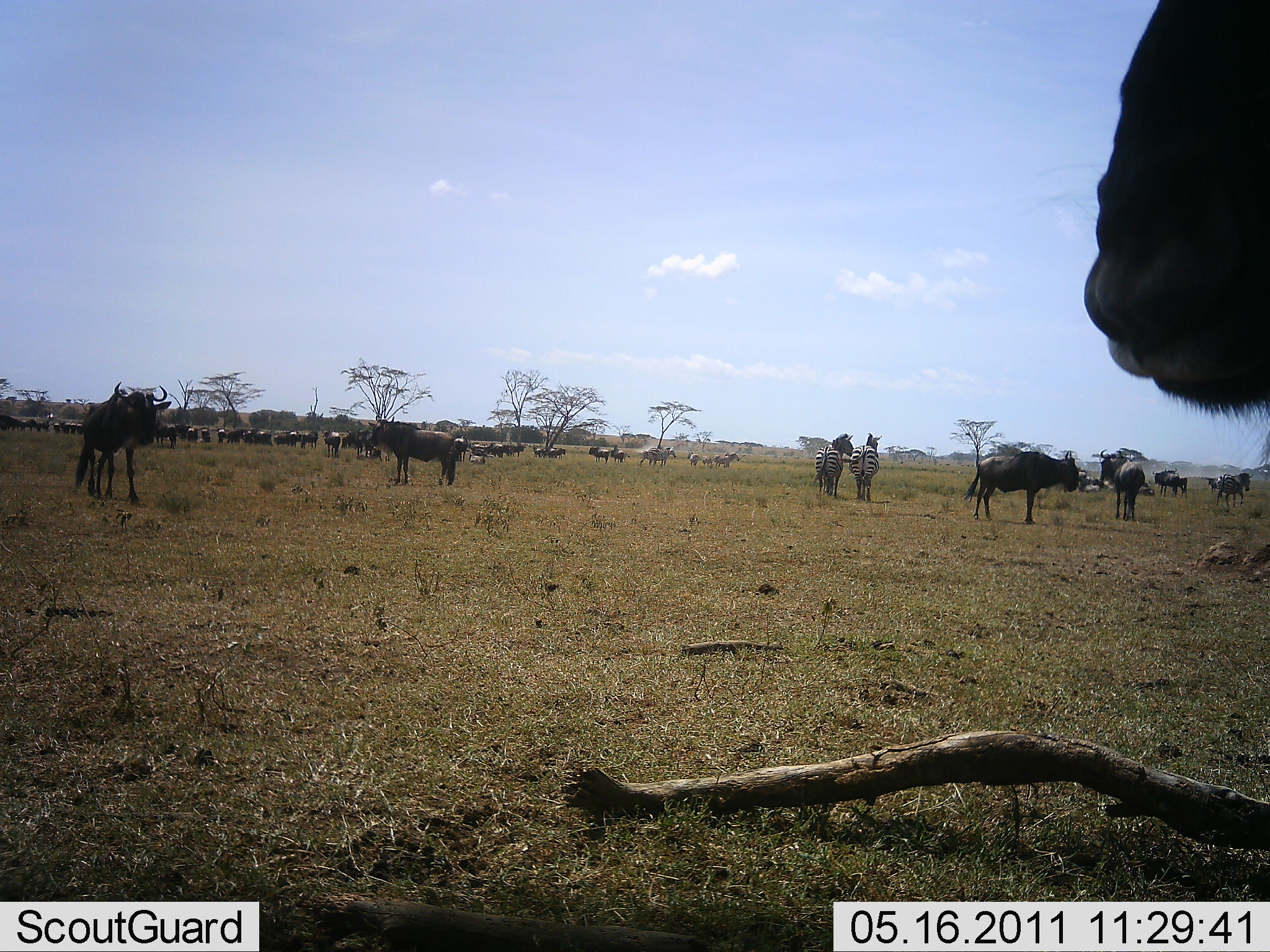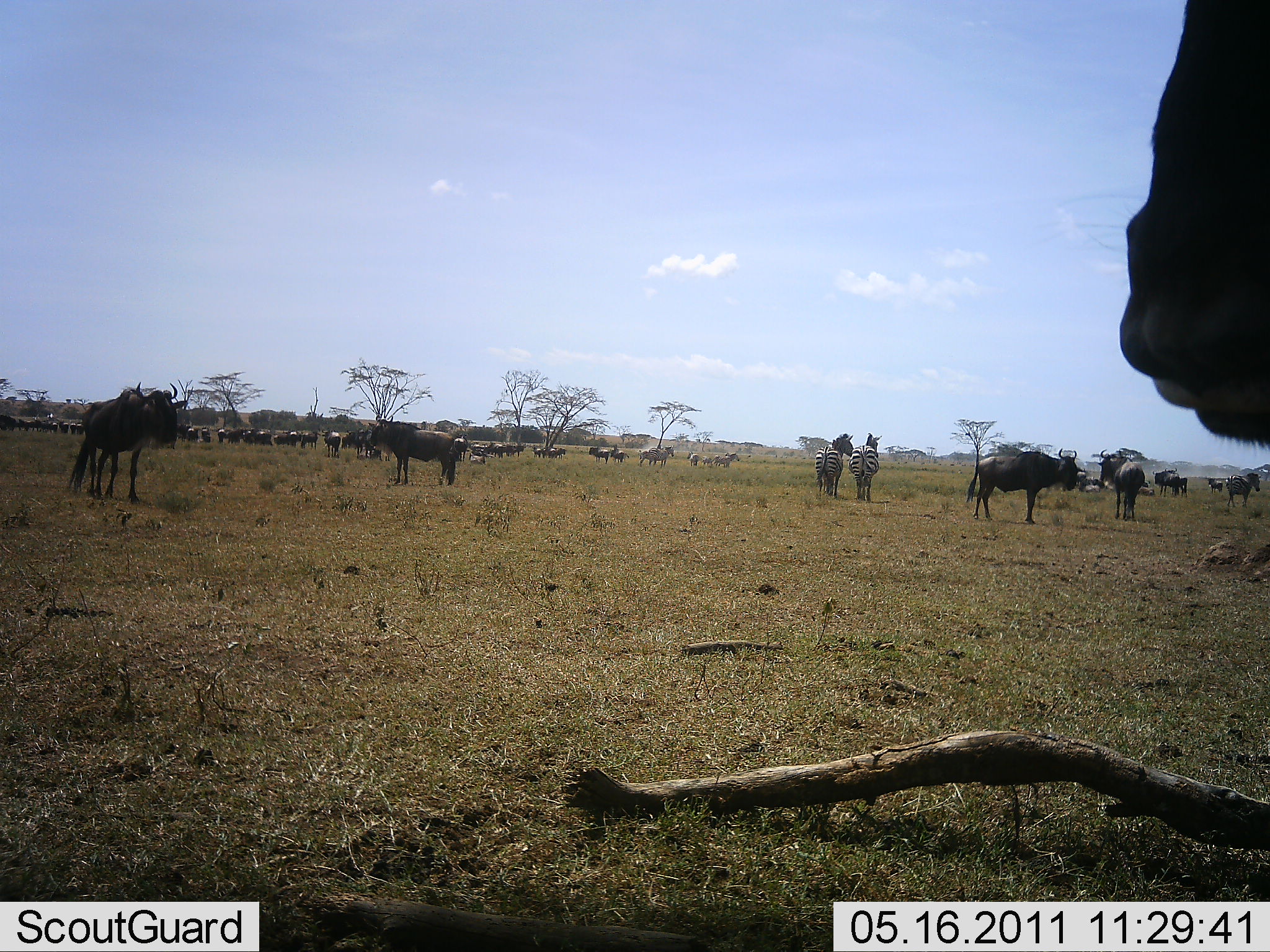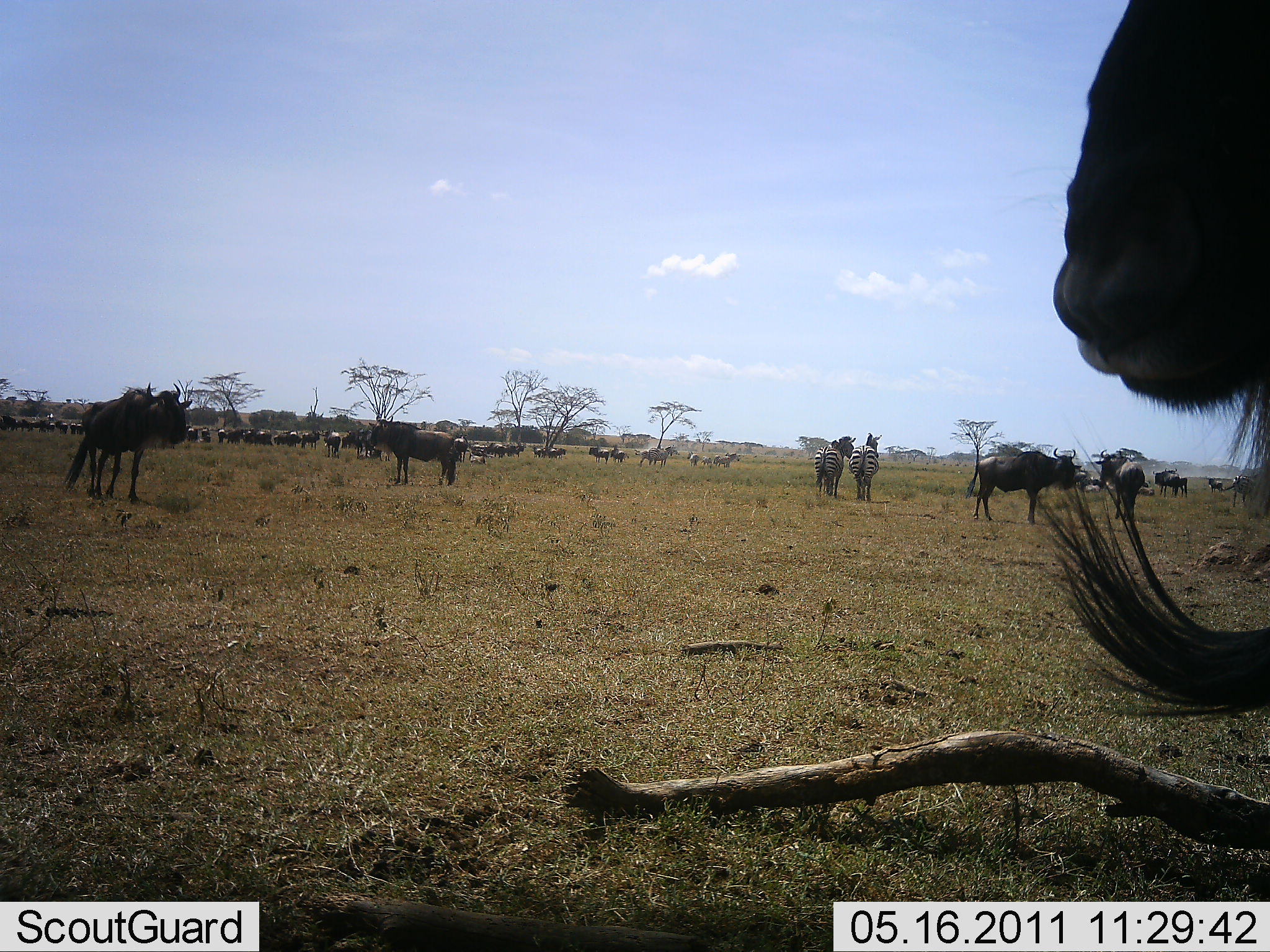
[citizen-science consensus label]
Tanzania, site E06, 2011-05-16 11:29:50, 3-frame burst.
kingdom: Animalia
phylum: Chordata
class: Mammalia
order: Artiodactyla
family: Bovidae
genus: Connochaetes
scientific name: Connochaetes taurinus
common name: blue wildebeest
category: wildebeest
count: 11-50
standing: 85%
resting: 8%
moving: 15%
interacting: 8%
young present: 0%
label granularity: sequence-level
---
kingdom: Animalia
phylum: Chordata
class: Mammalia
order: Perissodactyla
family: Equidae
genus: Equus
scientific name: Equus quagga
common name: plains zebra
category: zebra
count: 3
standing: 100%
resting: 8%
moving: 0%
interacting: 8%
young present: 0%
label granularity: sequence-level